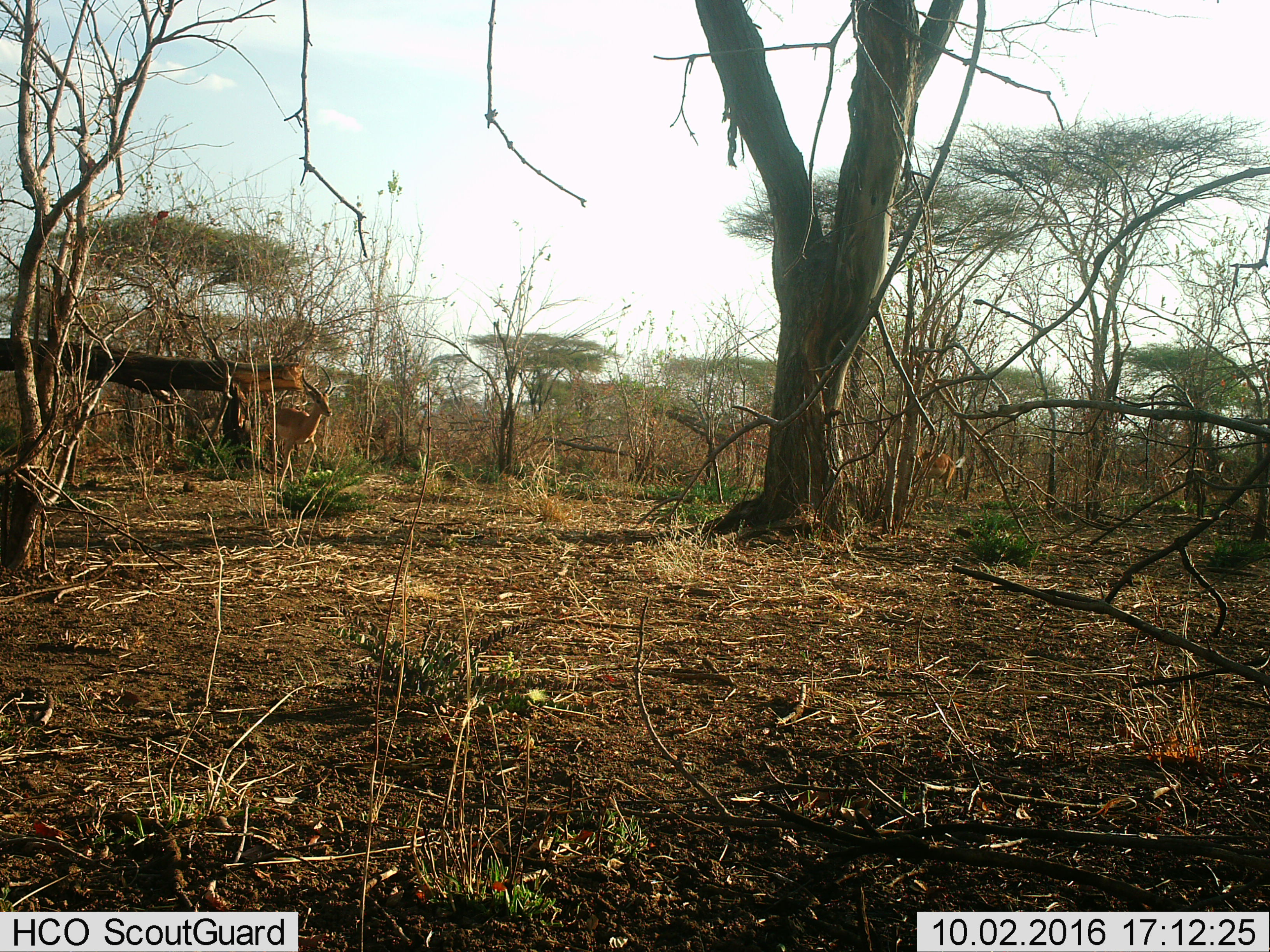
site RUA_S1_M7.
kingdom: Animalia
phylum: Chordata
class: Mammalia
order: Artiodactyla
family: Bovidae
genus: Aepyceros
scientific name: Aepyceros melampus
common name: impala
Impala (Aepyceros melampus), count 2. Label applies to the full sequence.